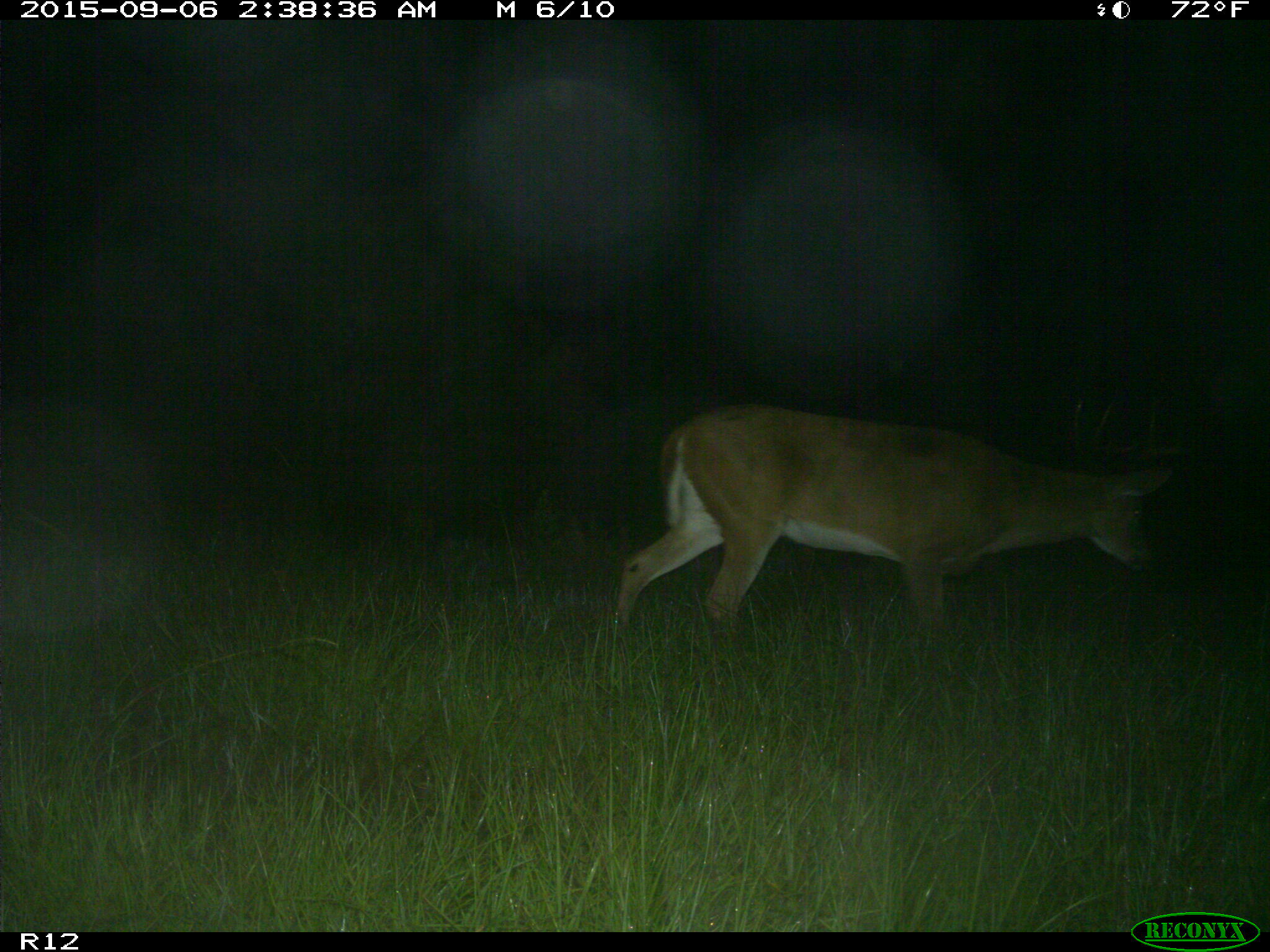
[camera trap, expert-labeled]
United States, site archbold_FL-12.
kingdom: Animalia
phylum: Chordata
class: Mammalia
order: Artiodactyla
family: Cervidae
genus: Odocoileus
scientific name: Odocoileus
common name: deer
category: unidentified deer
Unidentified deer (deer) (Odocoileus).